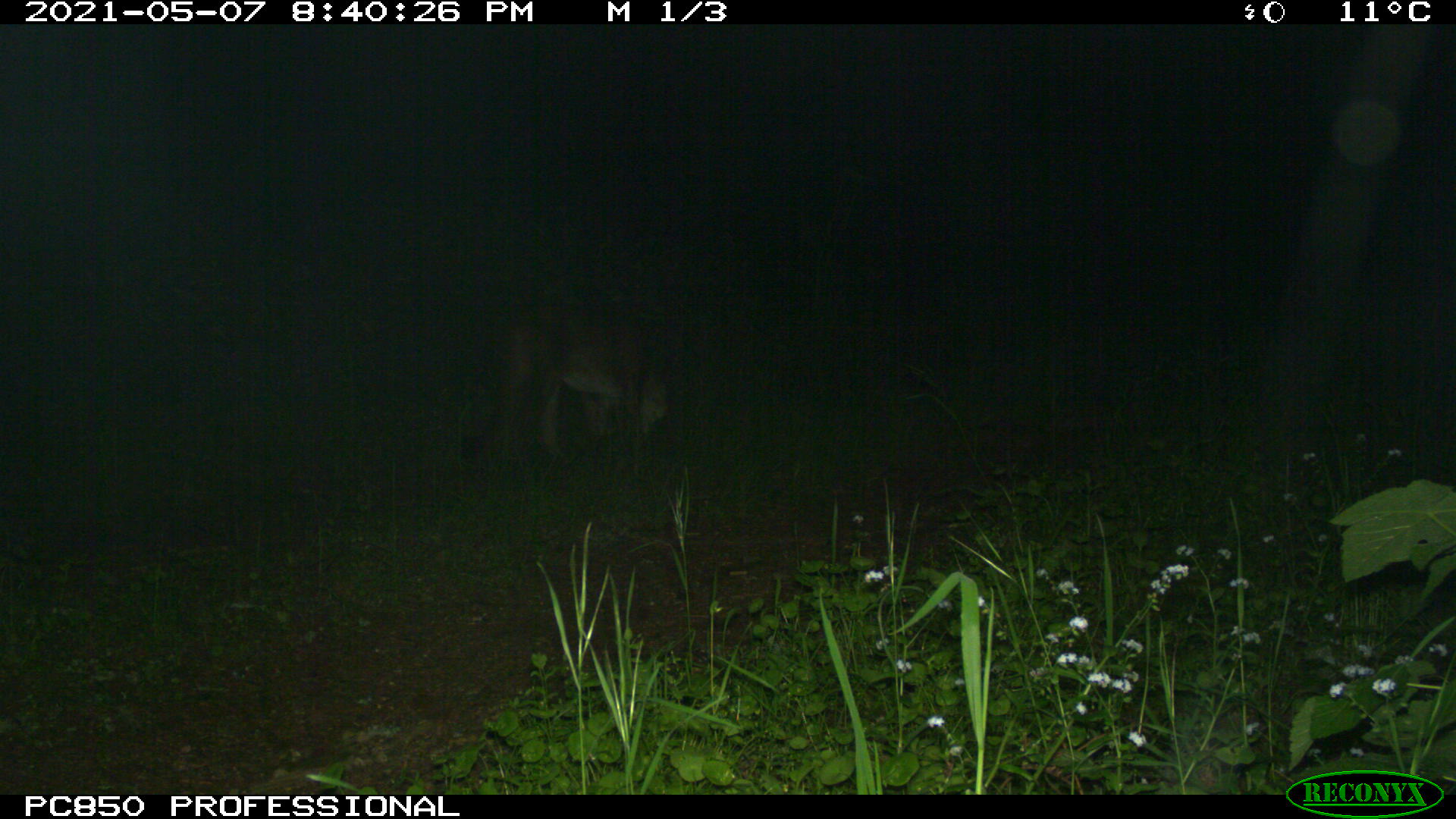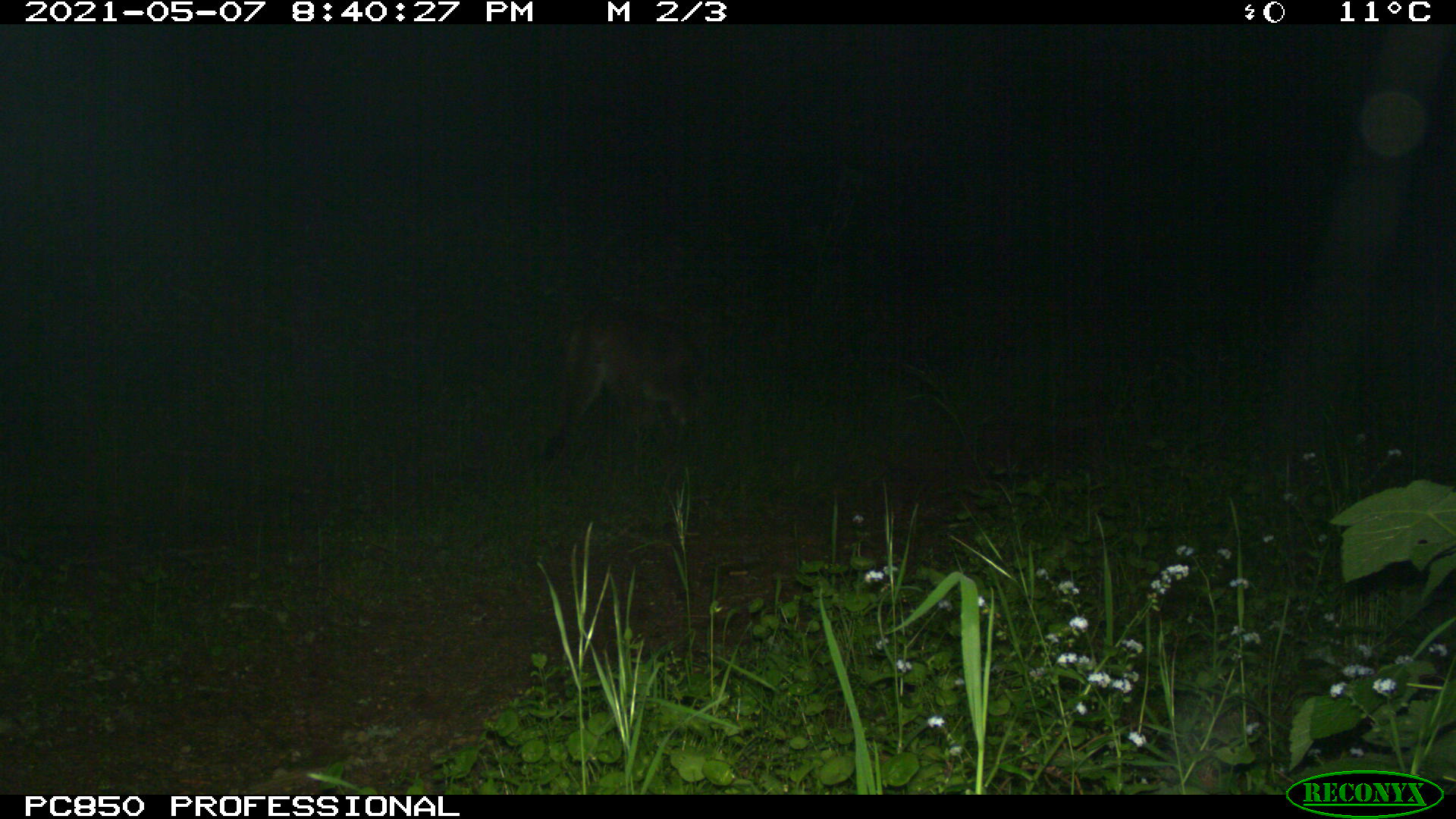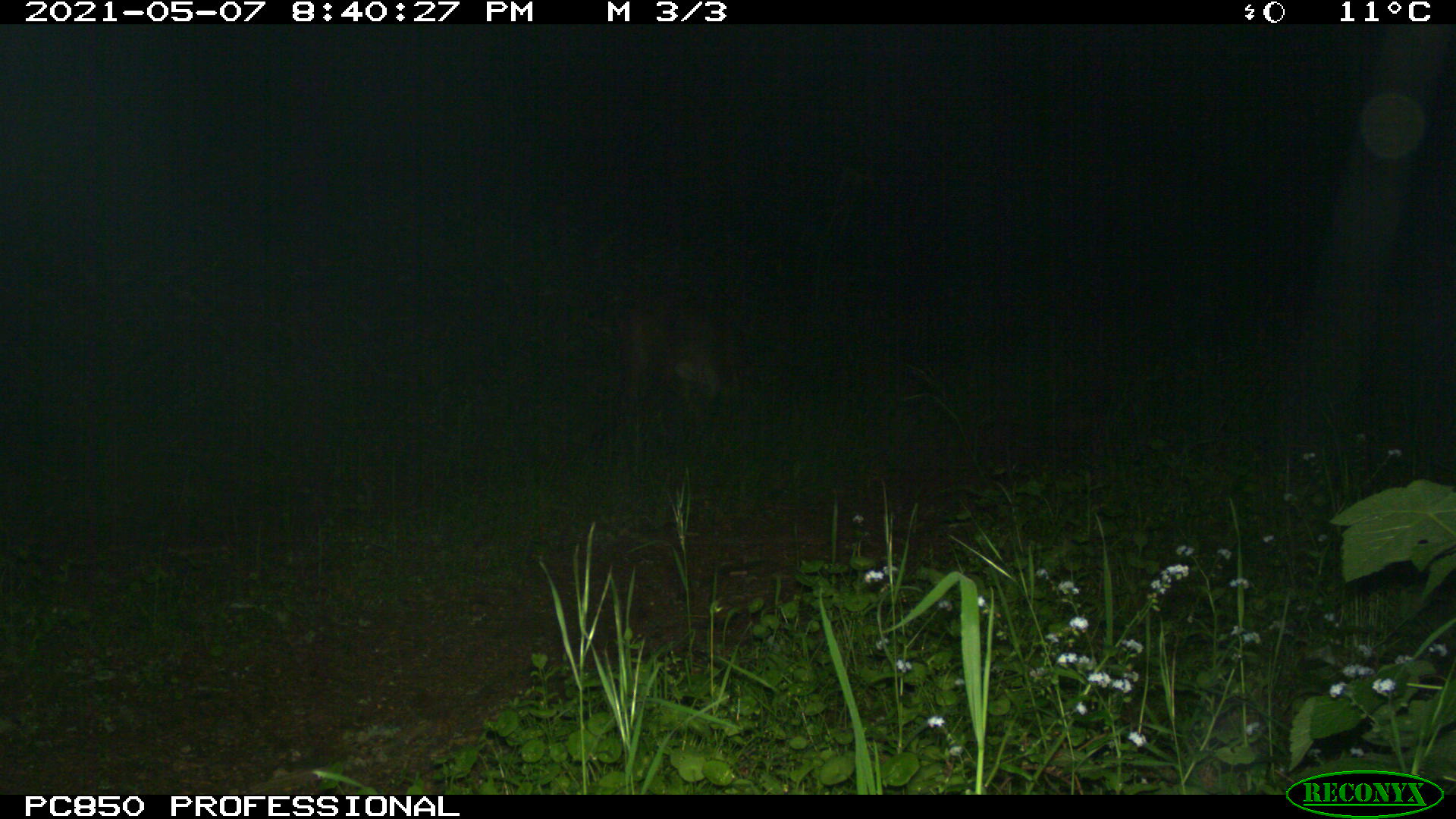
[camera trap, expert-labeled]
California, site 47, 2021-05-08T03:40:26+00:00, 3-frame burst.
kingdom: Animalia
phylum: Chordata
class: Mammalia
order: Carnivora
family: Felidae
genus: Puma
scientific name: Puma concolor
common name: puma